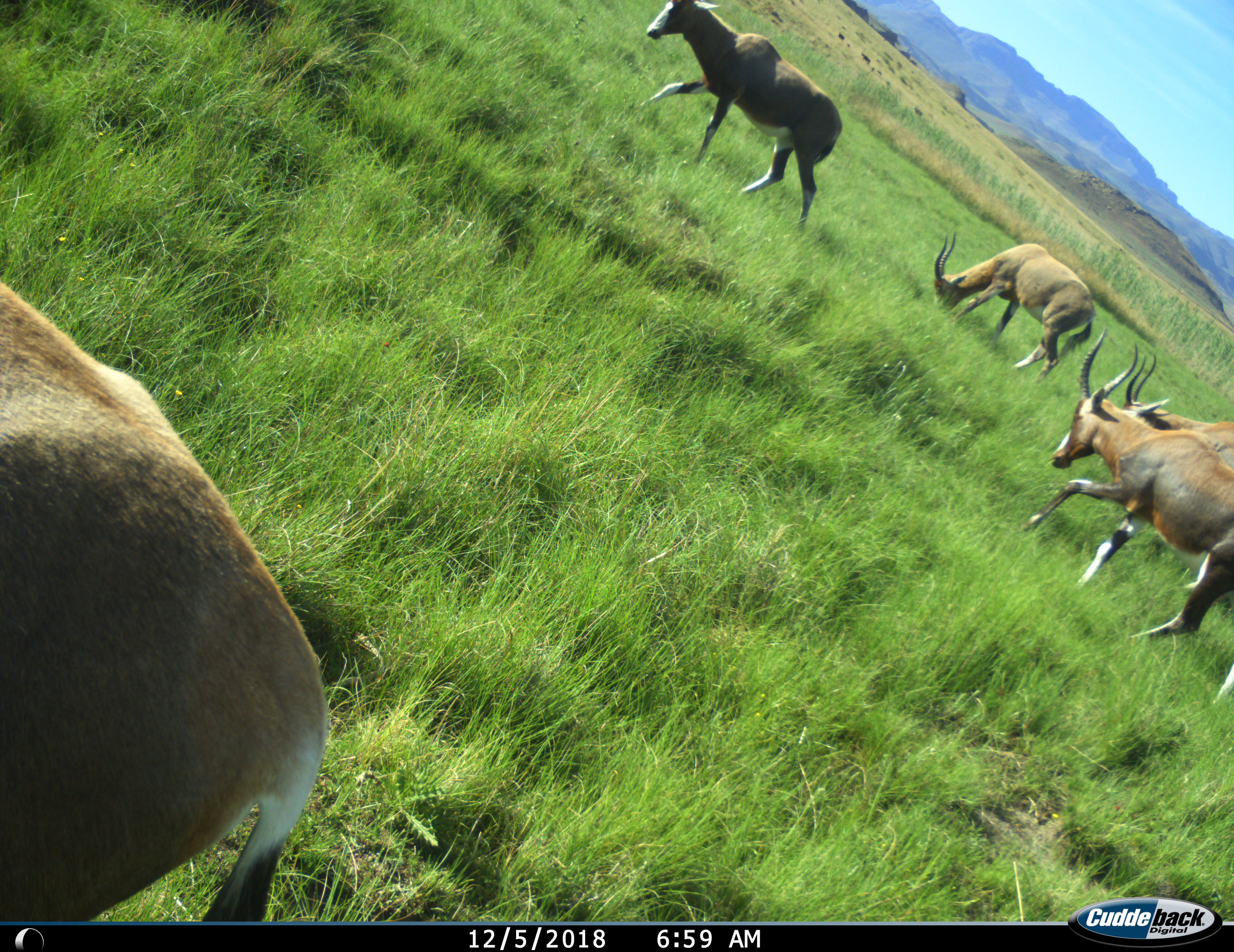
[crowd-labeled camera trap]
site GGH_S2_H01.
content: unidentified animal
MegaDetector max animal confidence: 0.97